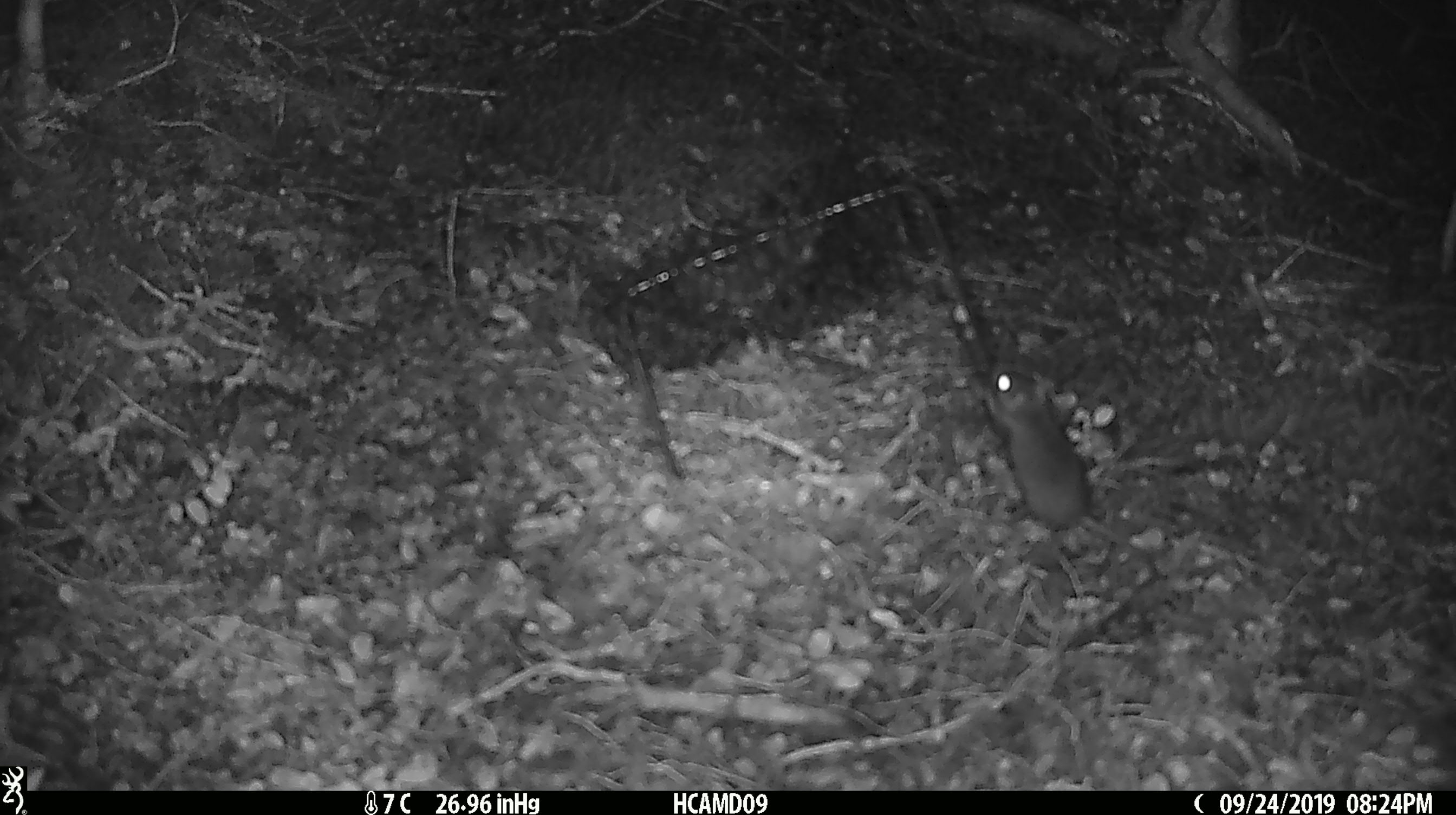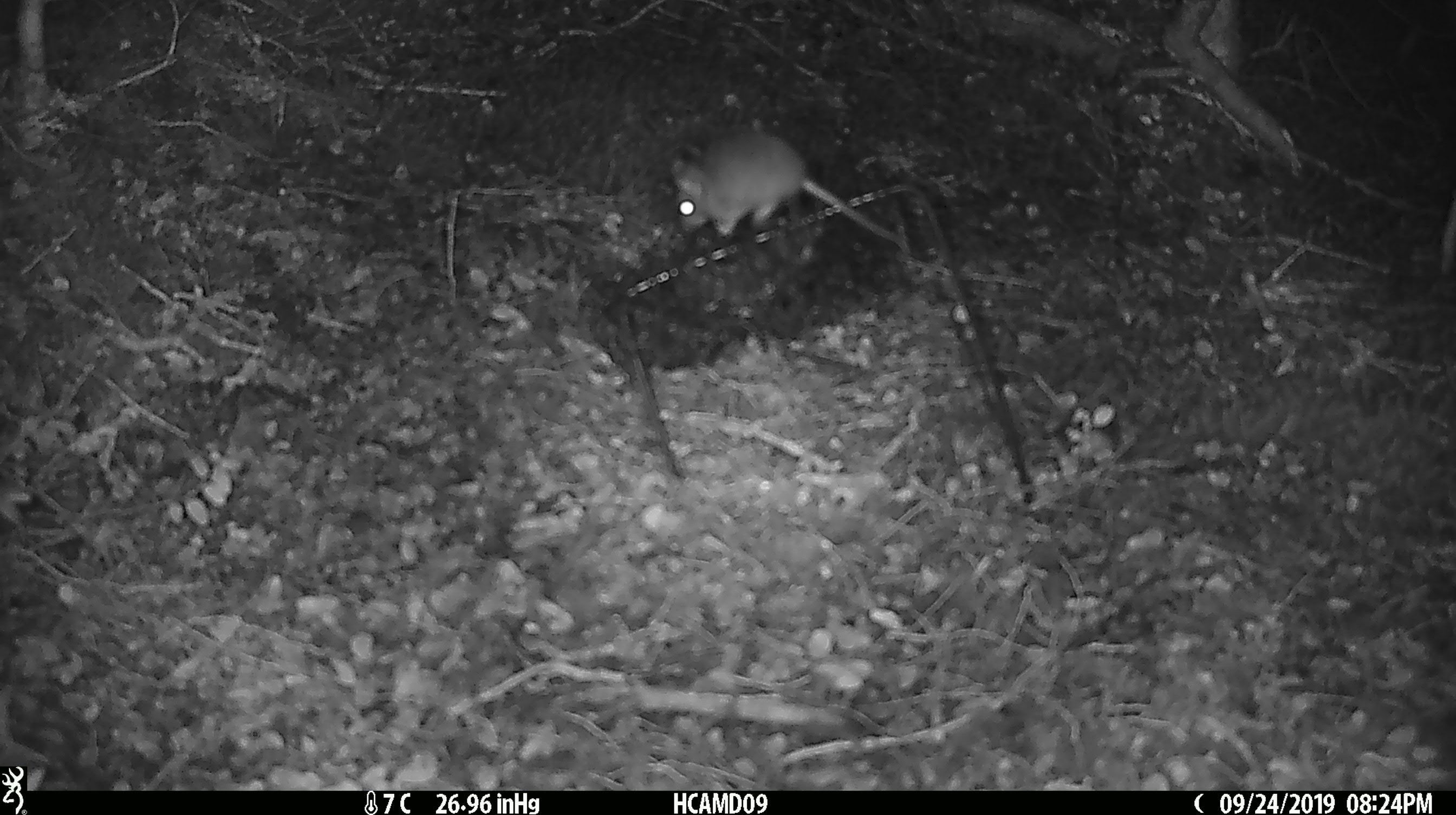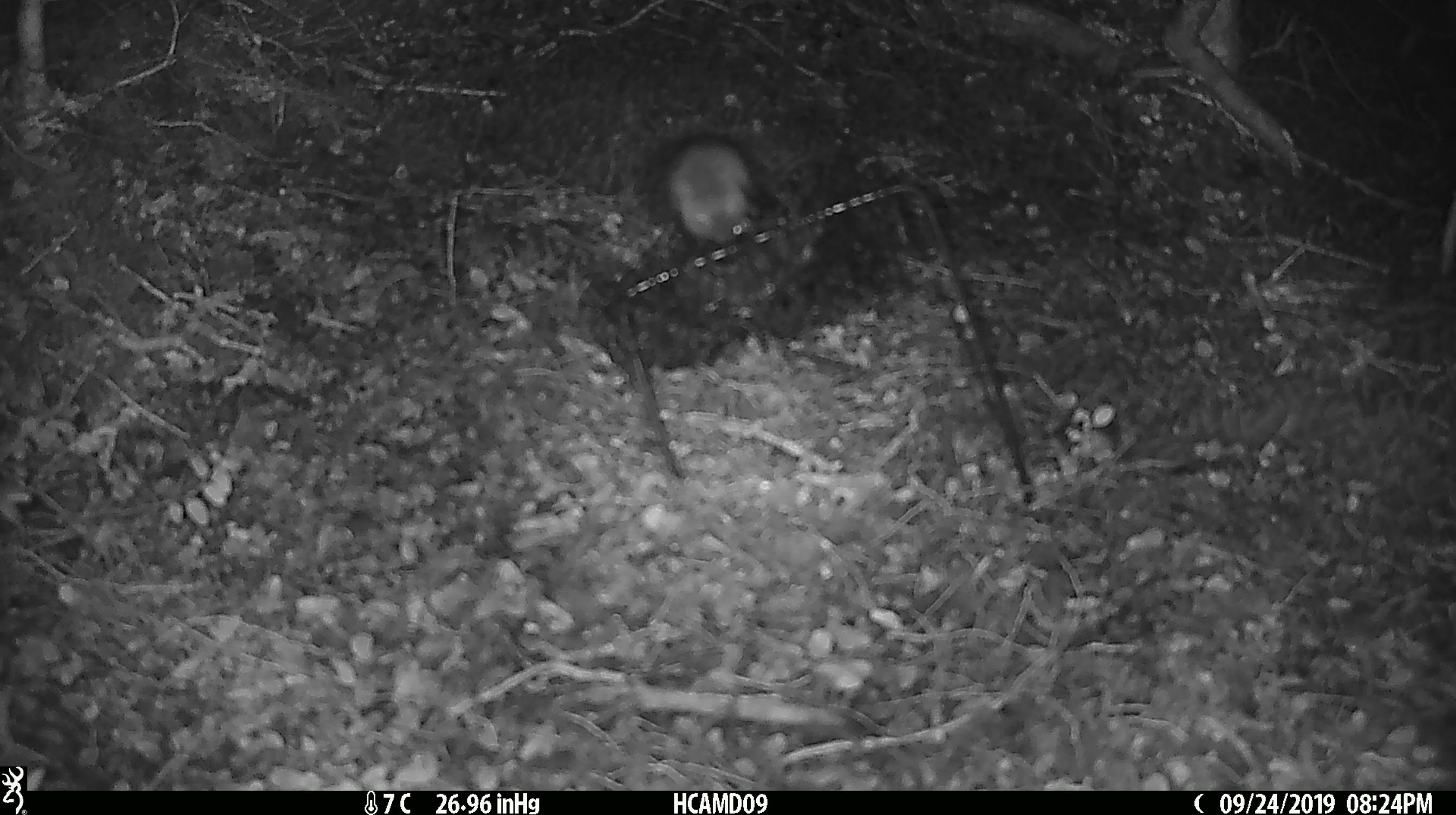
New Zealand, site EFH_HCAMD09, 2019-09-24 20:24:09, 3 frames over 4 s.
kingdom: Animalia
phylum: Chordata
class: Mammalia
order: Rodentia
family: Muridae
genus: Mus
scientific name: Mus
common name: mouse